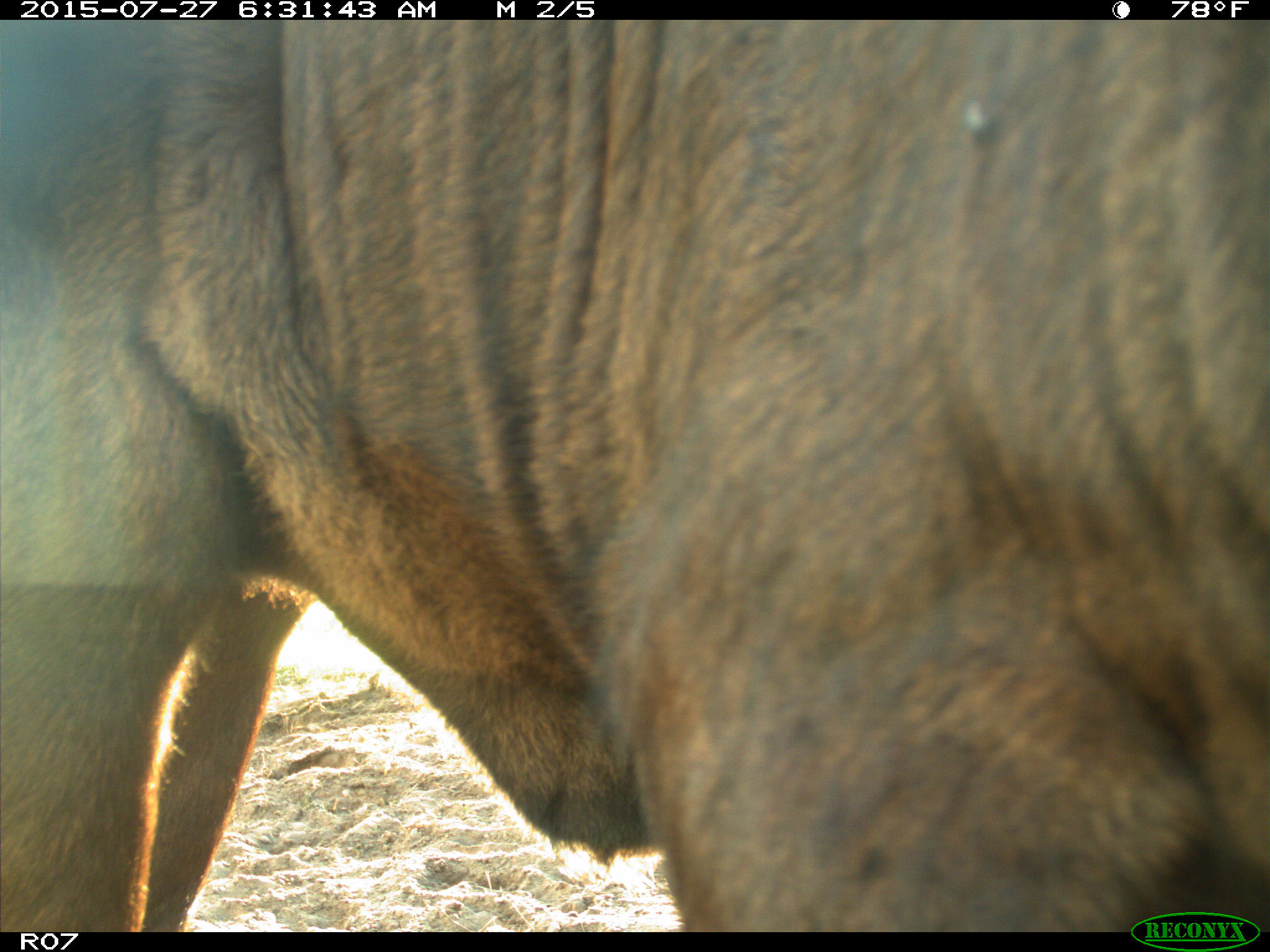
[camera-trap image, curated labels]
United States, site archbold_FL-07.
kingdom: Animalia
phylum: Chordata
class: Mammalia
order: Artiodactyla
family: Bovidae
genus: Bos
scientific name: Bos taurus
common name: domestic cow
Bos taurus (domestic cow).